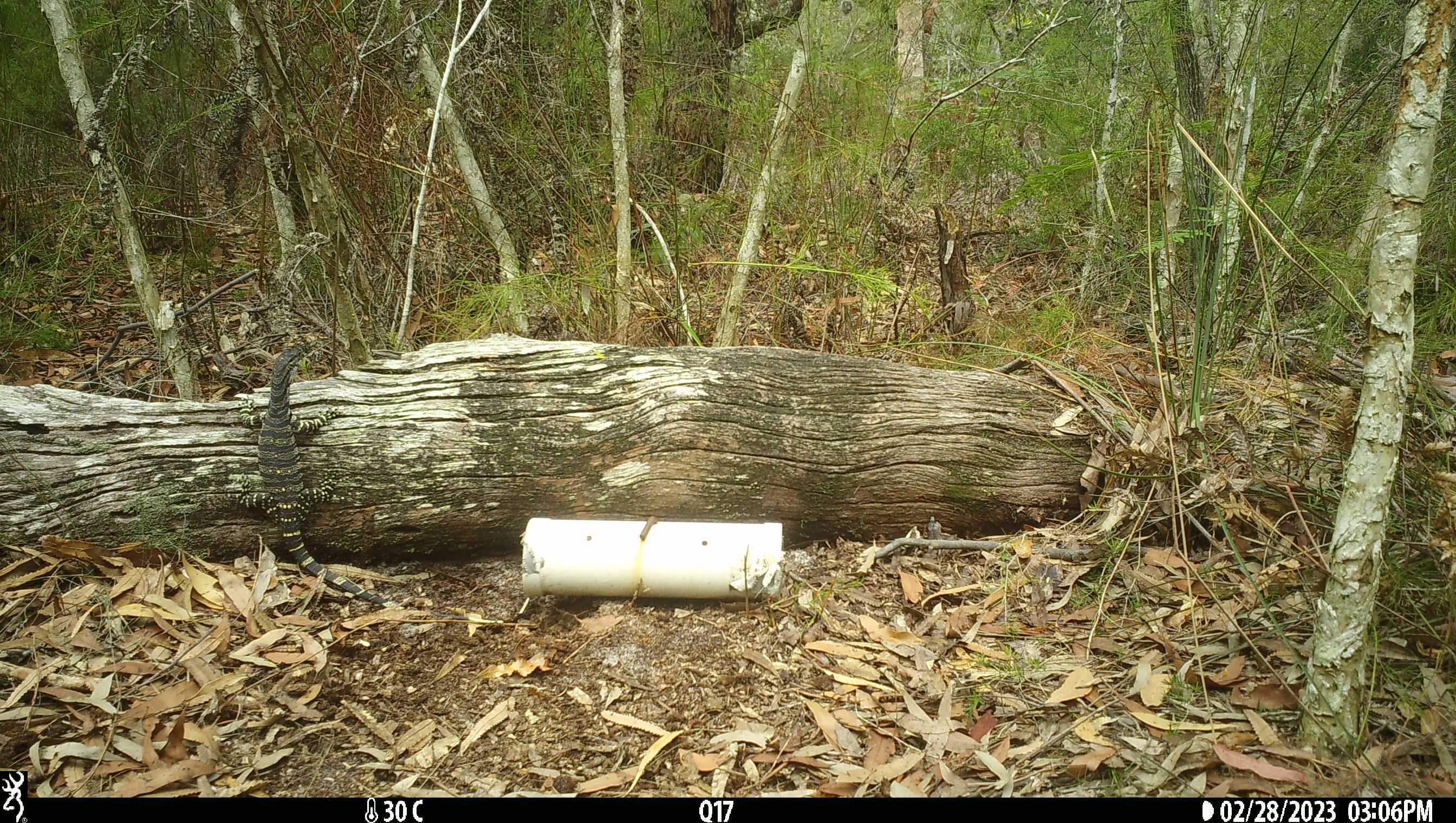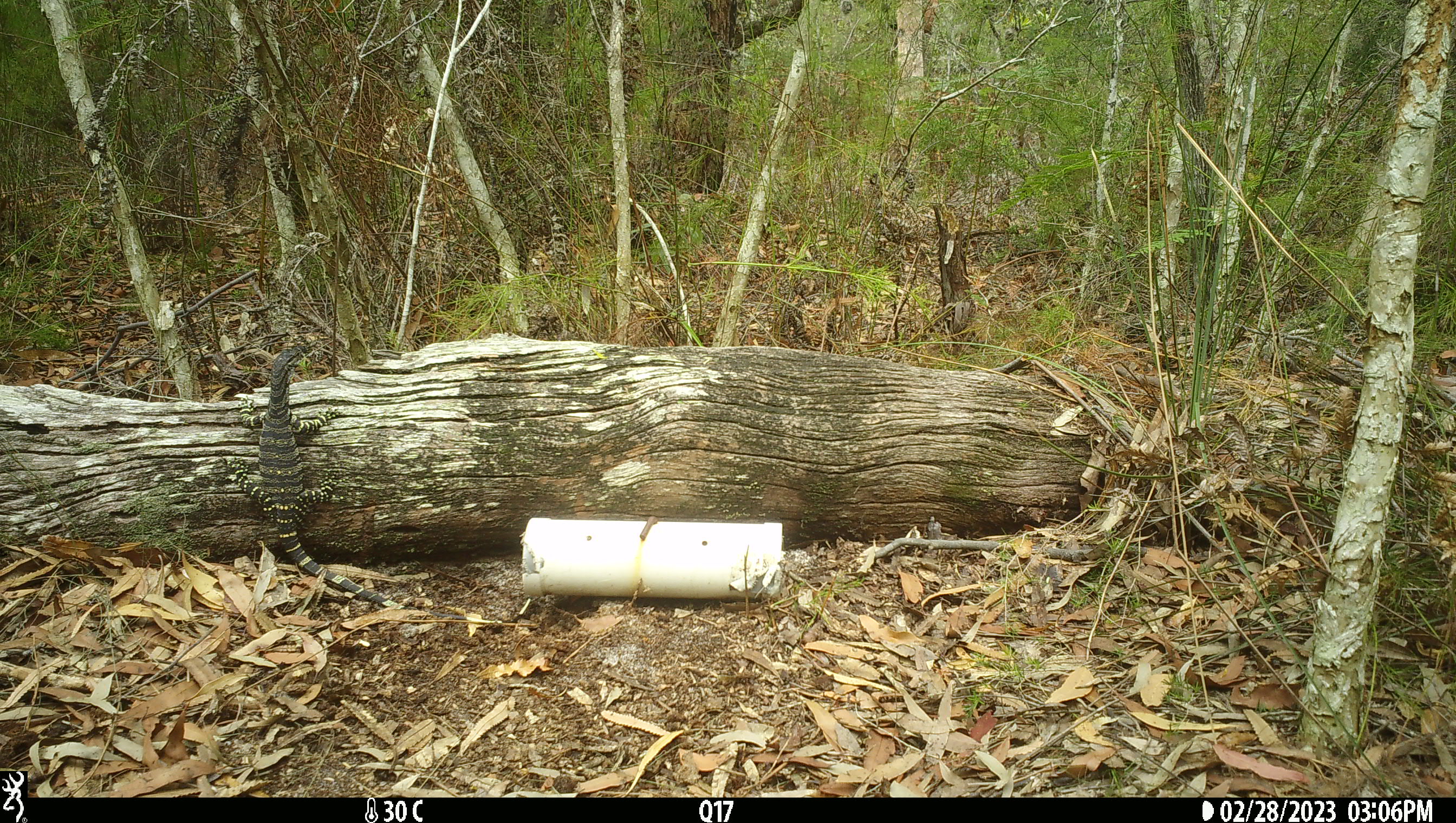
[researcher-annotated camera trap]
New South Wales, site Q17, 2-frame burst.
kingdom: Animalia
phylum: Chordata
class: Reptilia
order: Squamata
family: Varanidae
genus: Varanus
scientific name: Varanus varius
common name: lace monitor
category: goanna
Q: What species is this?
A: Goanna (lace monitor) (Varanus varius).